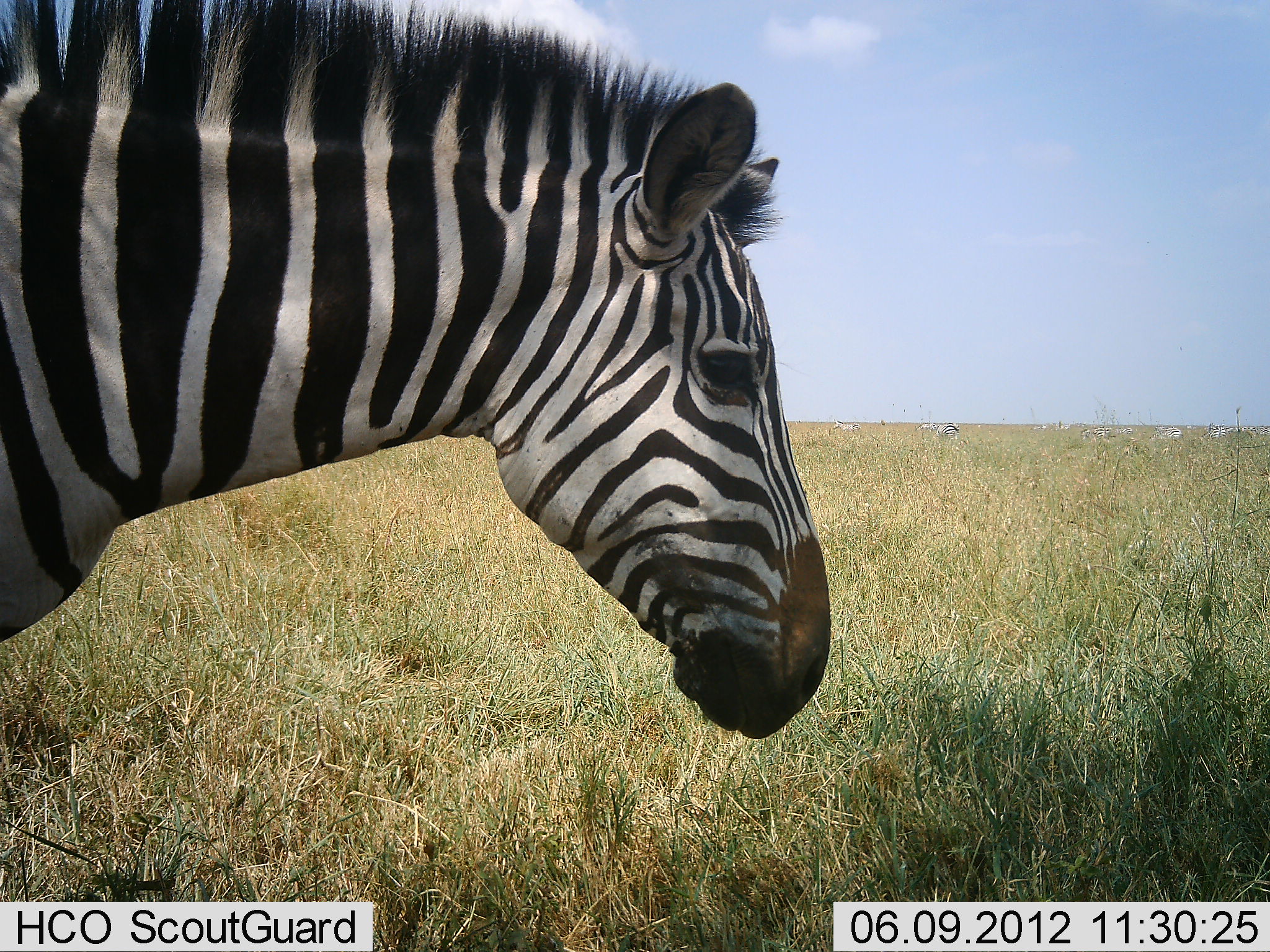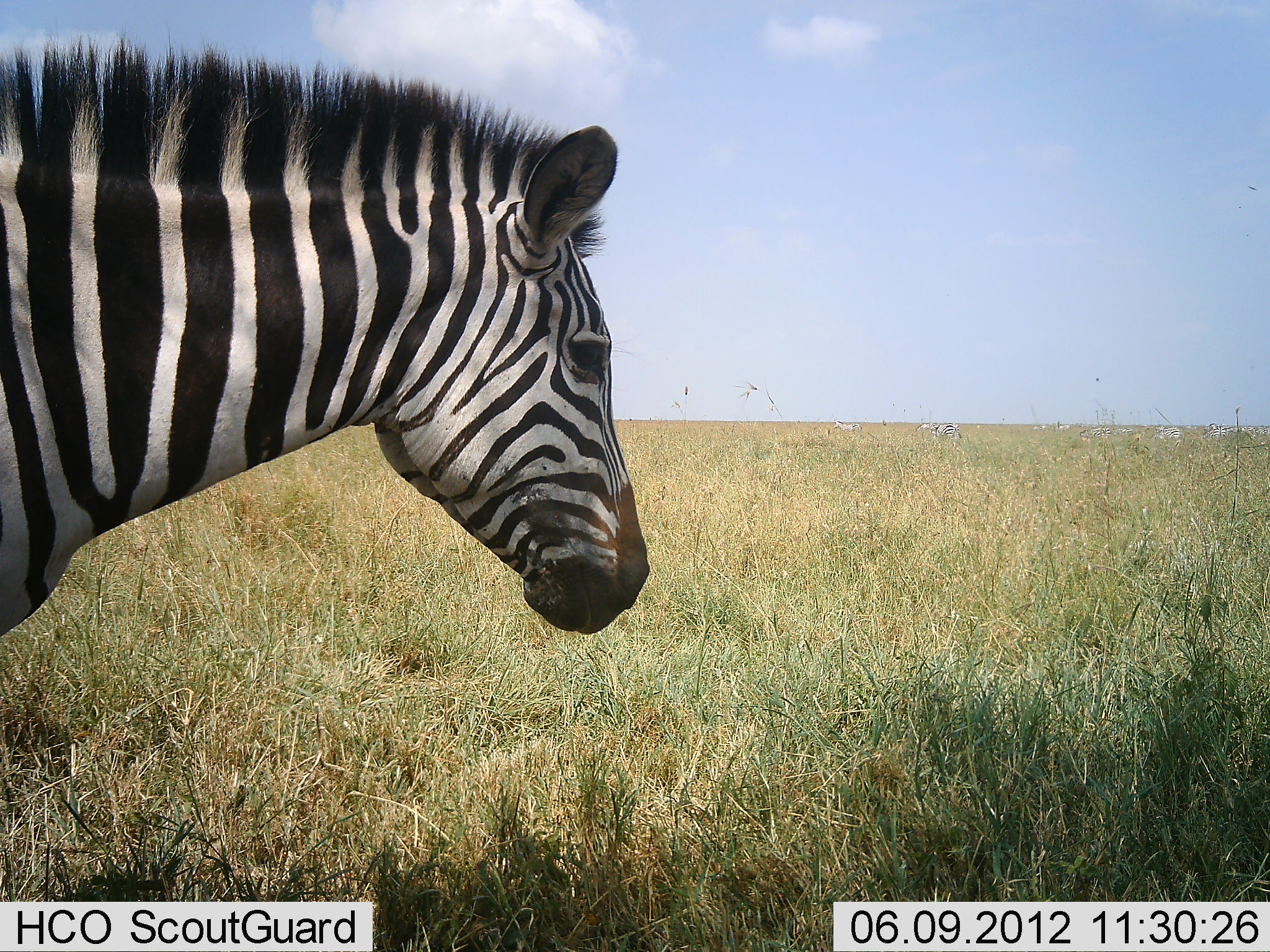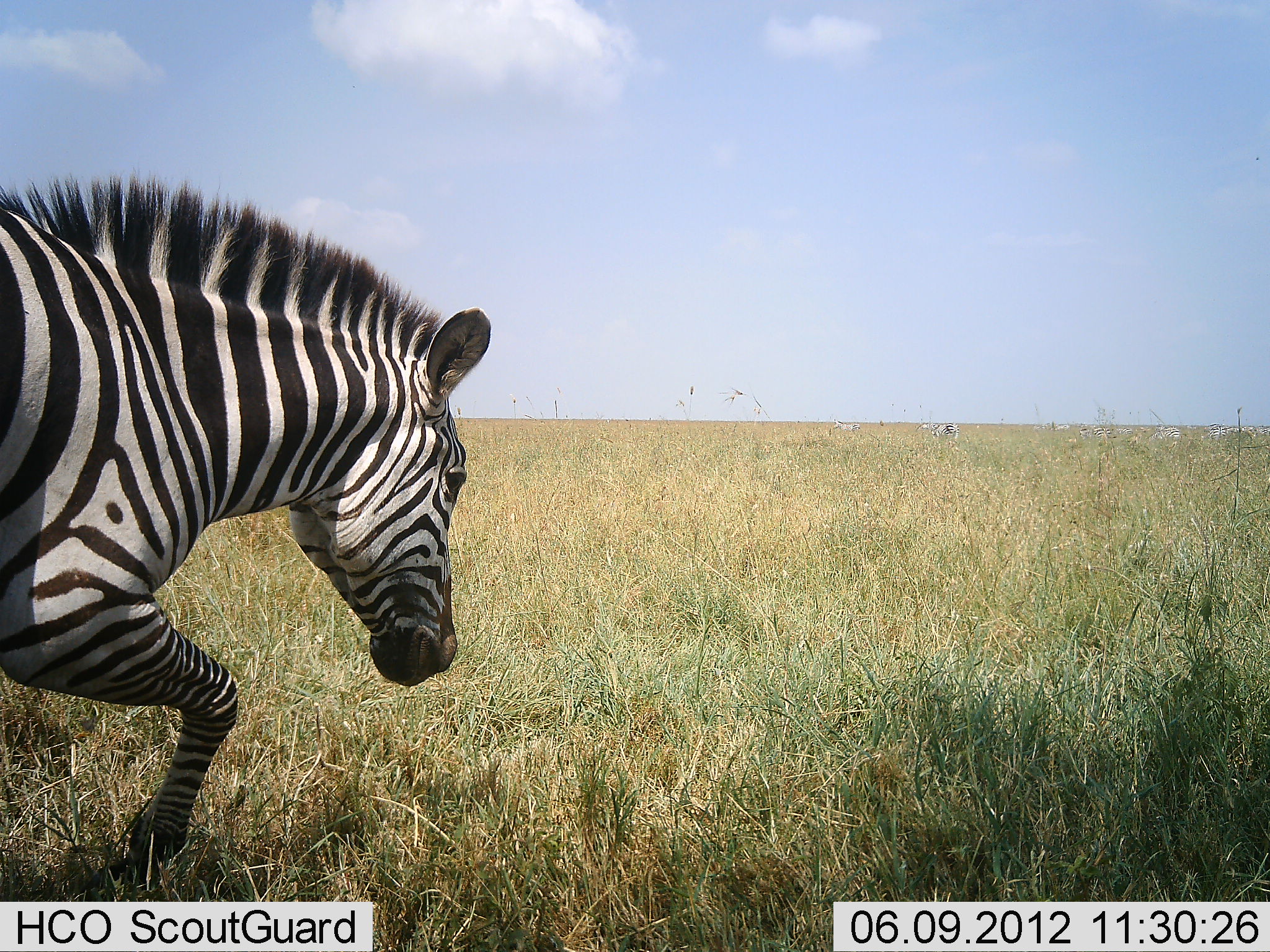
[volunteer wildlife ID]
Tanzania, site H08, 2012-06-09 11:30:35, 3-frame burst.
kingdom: Animalia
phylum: Chordata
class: Mammalia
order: Perissodactyla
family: Equidae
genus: Equus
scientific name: Equus quagga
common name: plains zebra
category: zebra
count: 1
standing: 40%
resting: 0%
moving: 60%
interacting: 0%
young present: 0%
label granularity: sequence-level